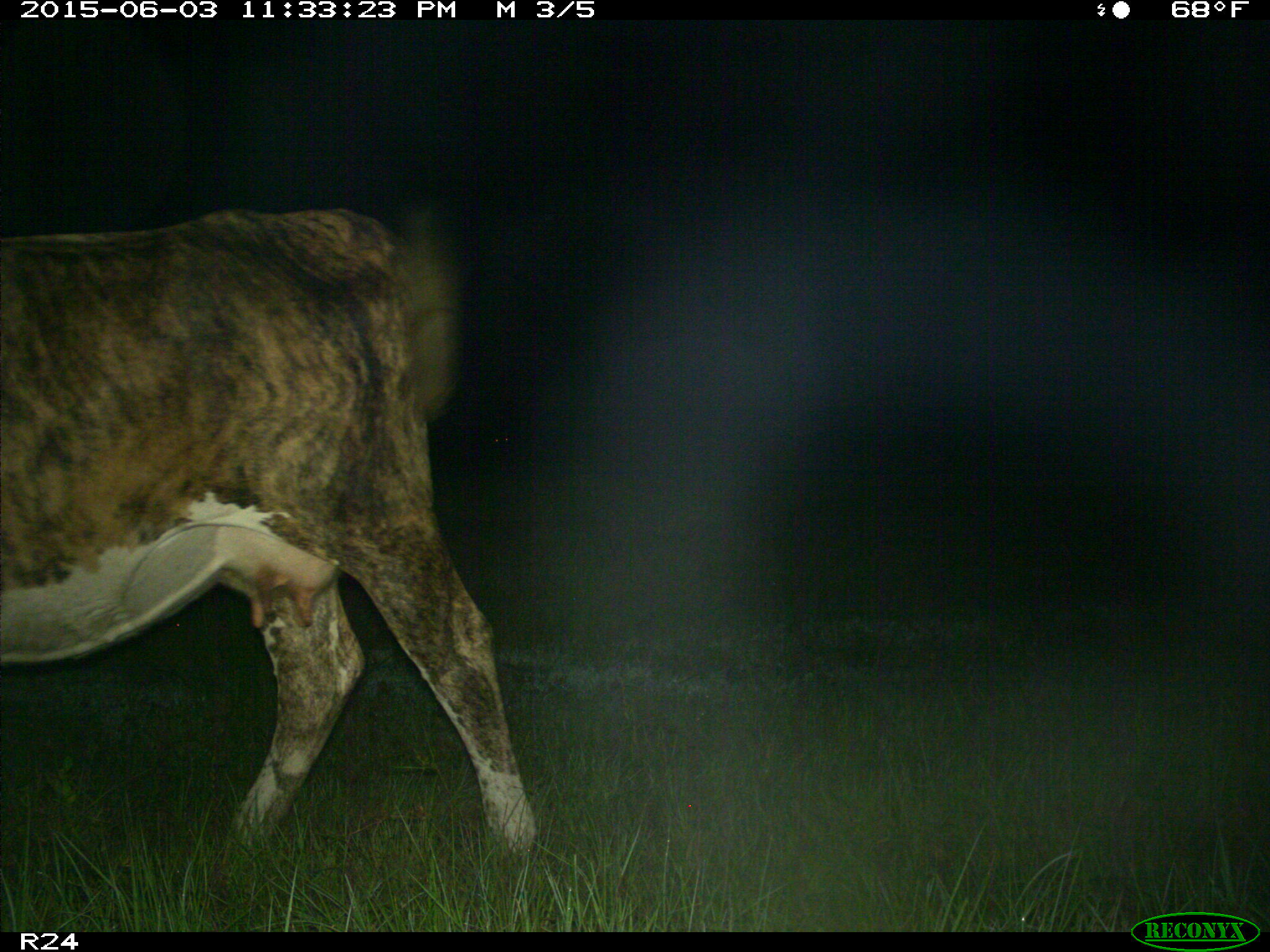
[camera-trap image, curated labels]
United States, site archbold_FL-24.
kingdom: Animalia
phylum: Chordata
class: Mammalia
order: Artiodactyla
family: Bovidae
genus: Bos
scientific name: Bos taurus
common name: domestic cow